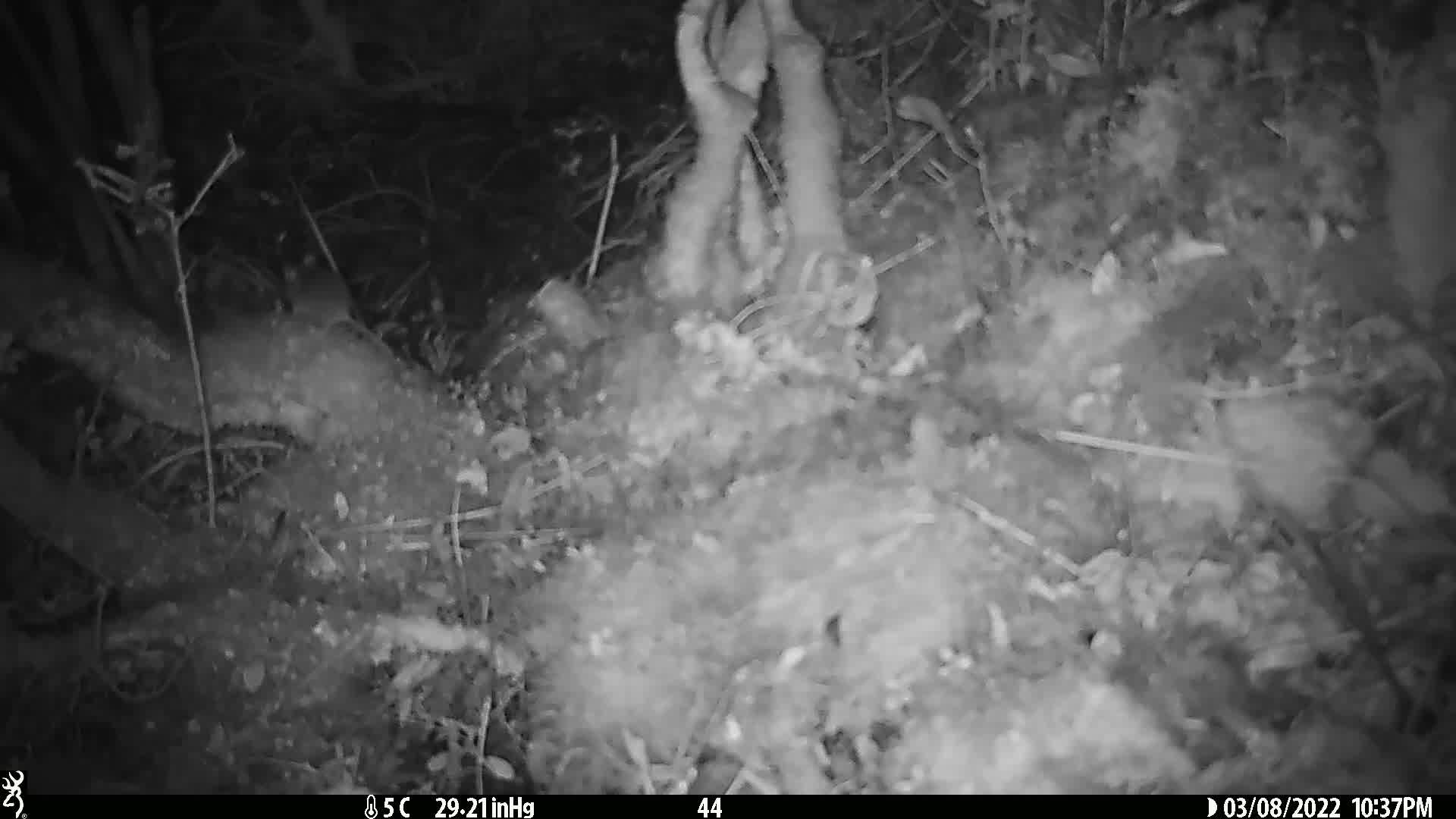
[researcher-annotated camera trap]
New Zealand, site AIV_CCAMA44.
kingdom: Animalia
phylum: Chordata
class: Mammalia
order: Rodentia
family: Muridae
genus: Mus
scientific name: Mus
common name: mouse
Mouse (Mus).